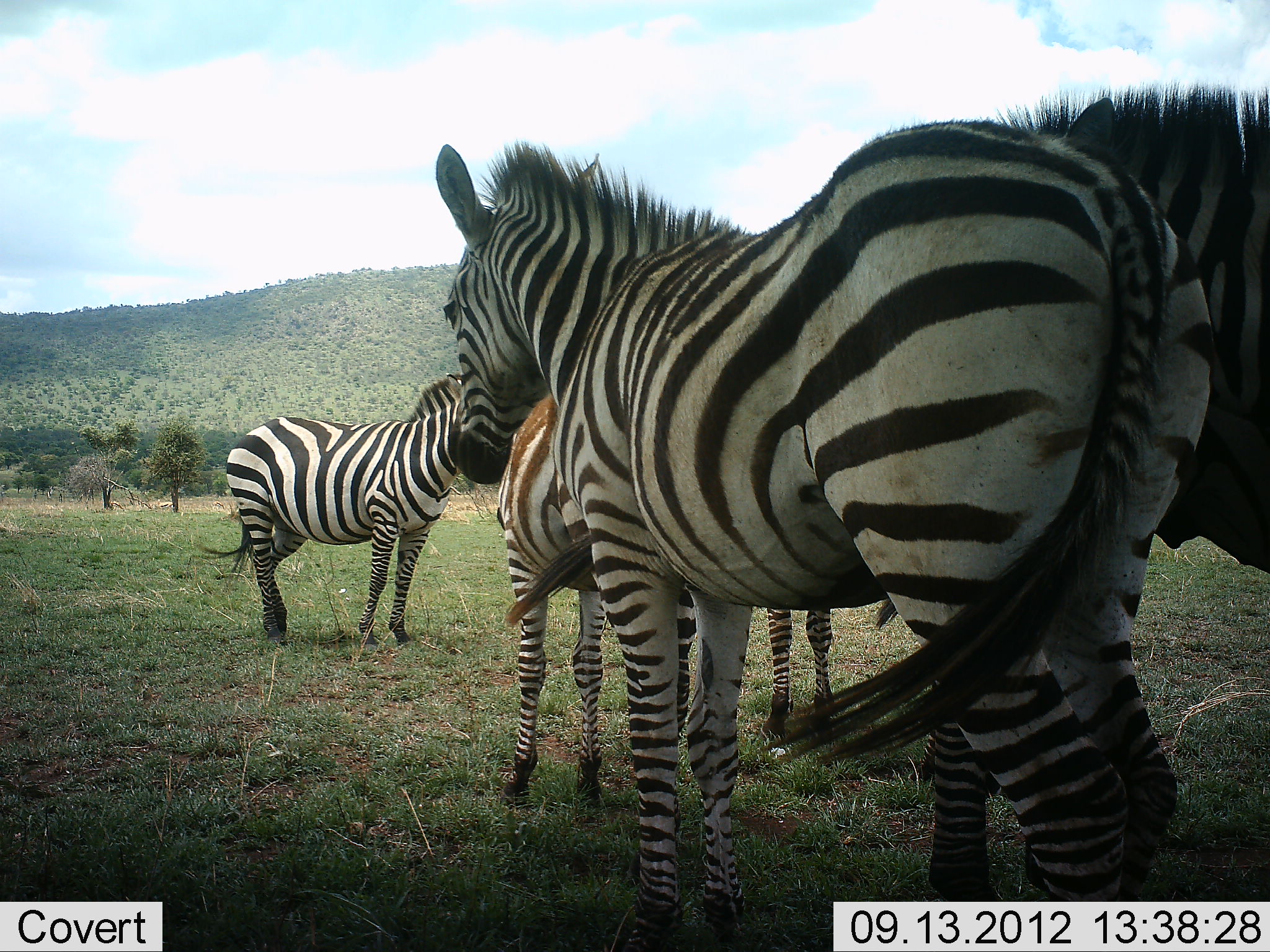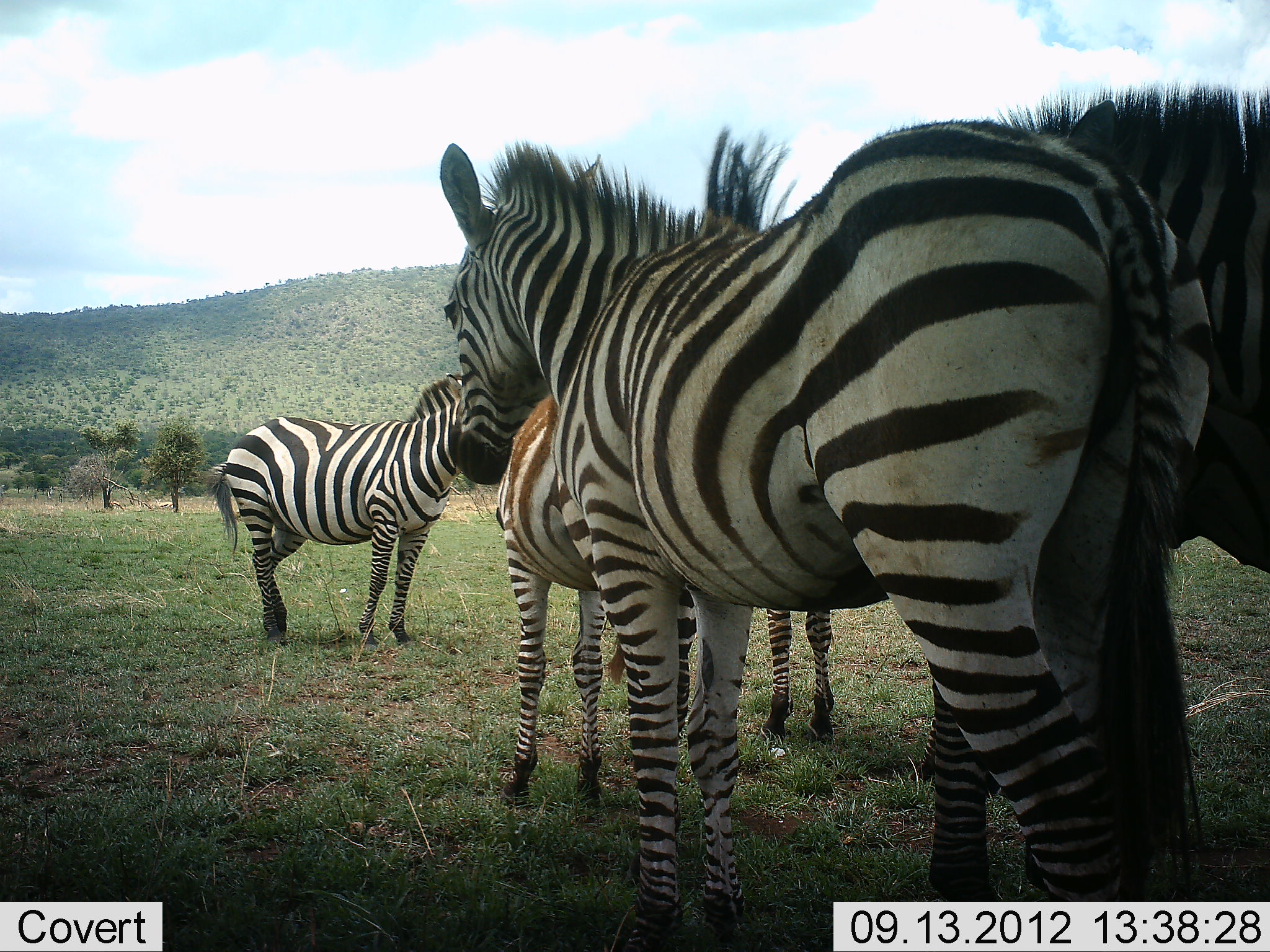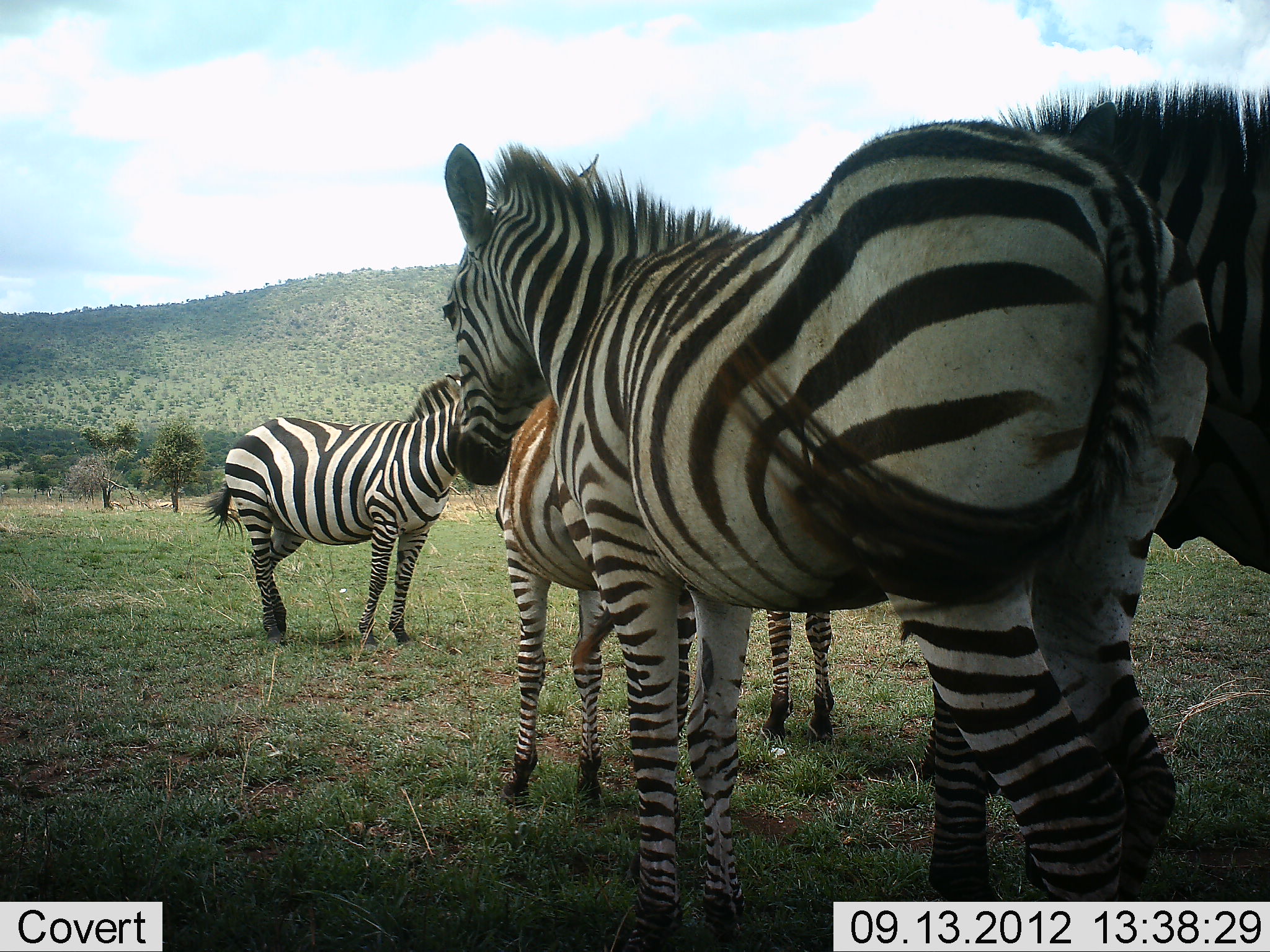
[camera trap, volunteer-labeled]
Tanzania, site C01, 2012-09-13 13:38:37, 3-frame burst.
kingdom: Animalia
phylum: Chordata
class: Mammalia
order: Perissodactyla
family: Equidae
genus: Equus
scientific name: Equus quagga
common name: plains zebra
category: zebra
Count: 5.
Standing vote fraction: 100%.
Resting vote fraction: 10%.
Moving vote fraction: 0%.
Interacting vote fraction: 0%.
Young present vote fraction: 30%.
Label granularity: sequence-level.